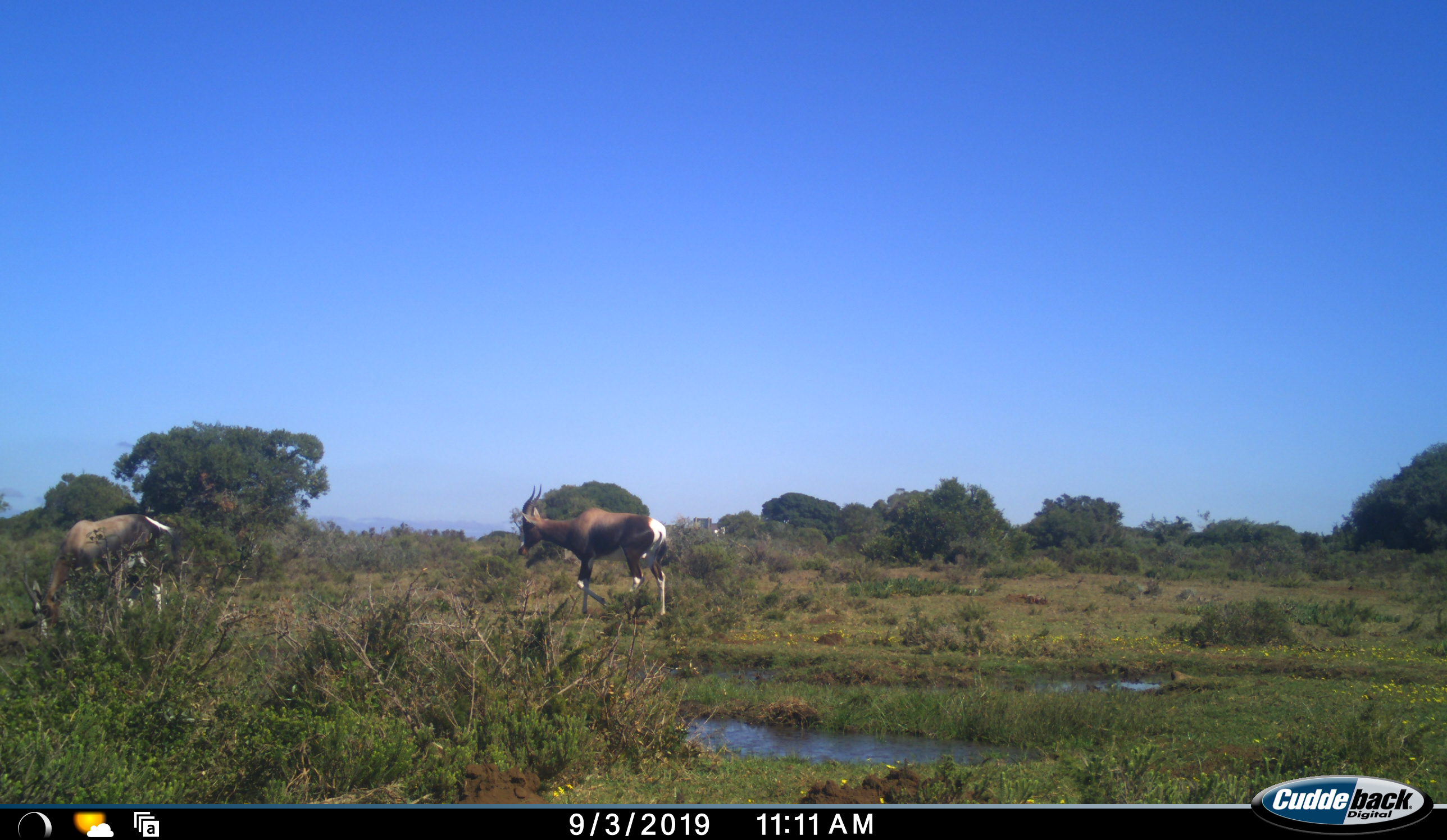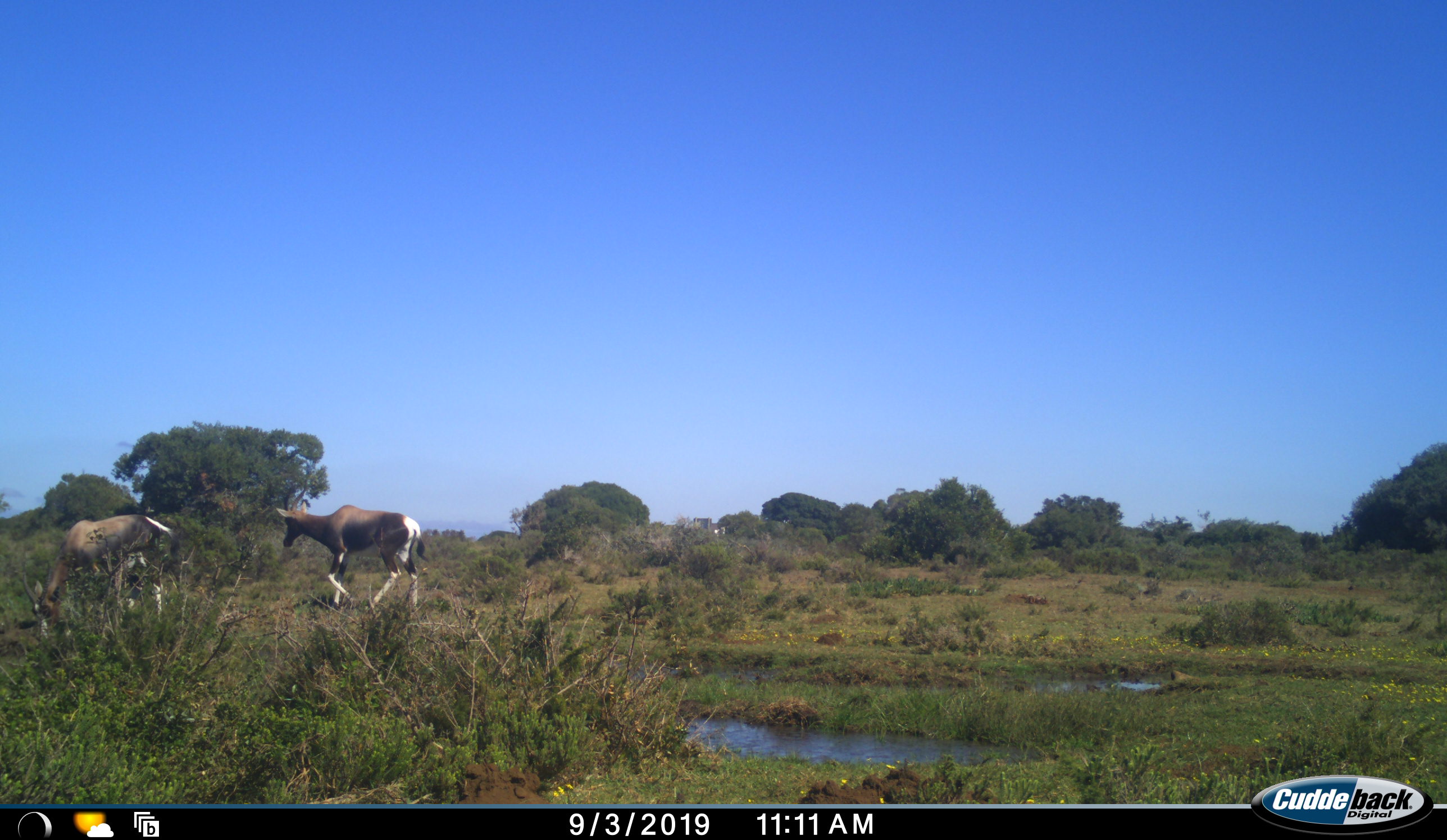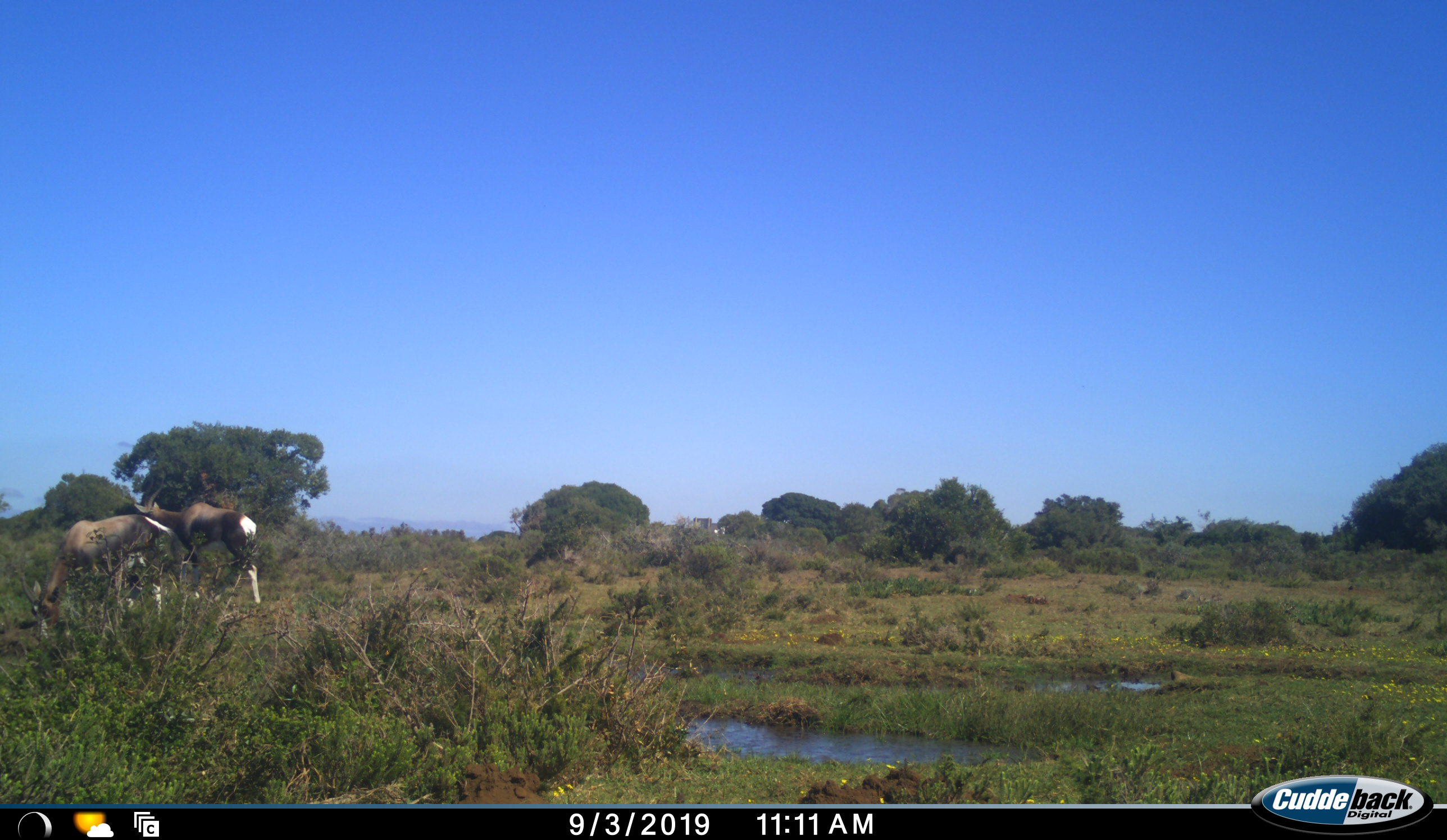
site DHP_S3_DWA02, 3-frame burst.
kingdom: Animalia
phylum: Chordata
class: Mammalia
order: Artiodactyla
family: Bovidae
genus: Damaliscus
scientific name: Damaliscus pygargus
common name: bontebok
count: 2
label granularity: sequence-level